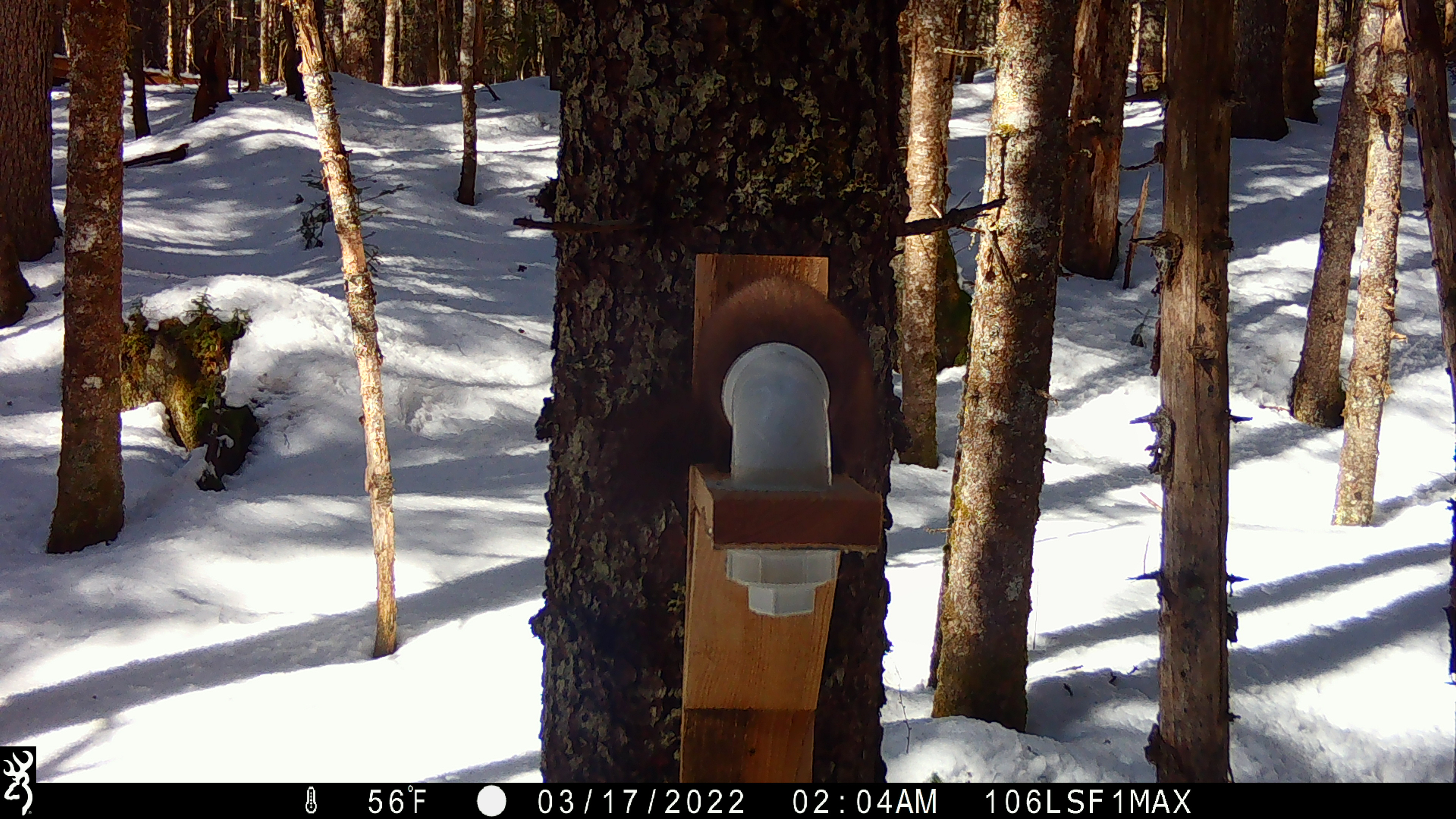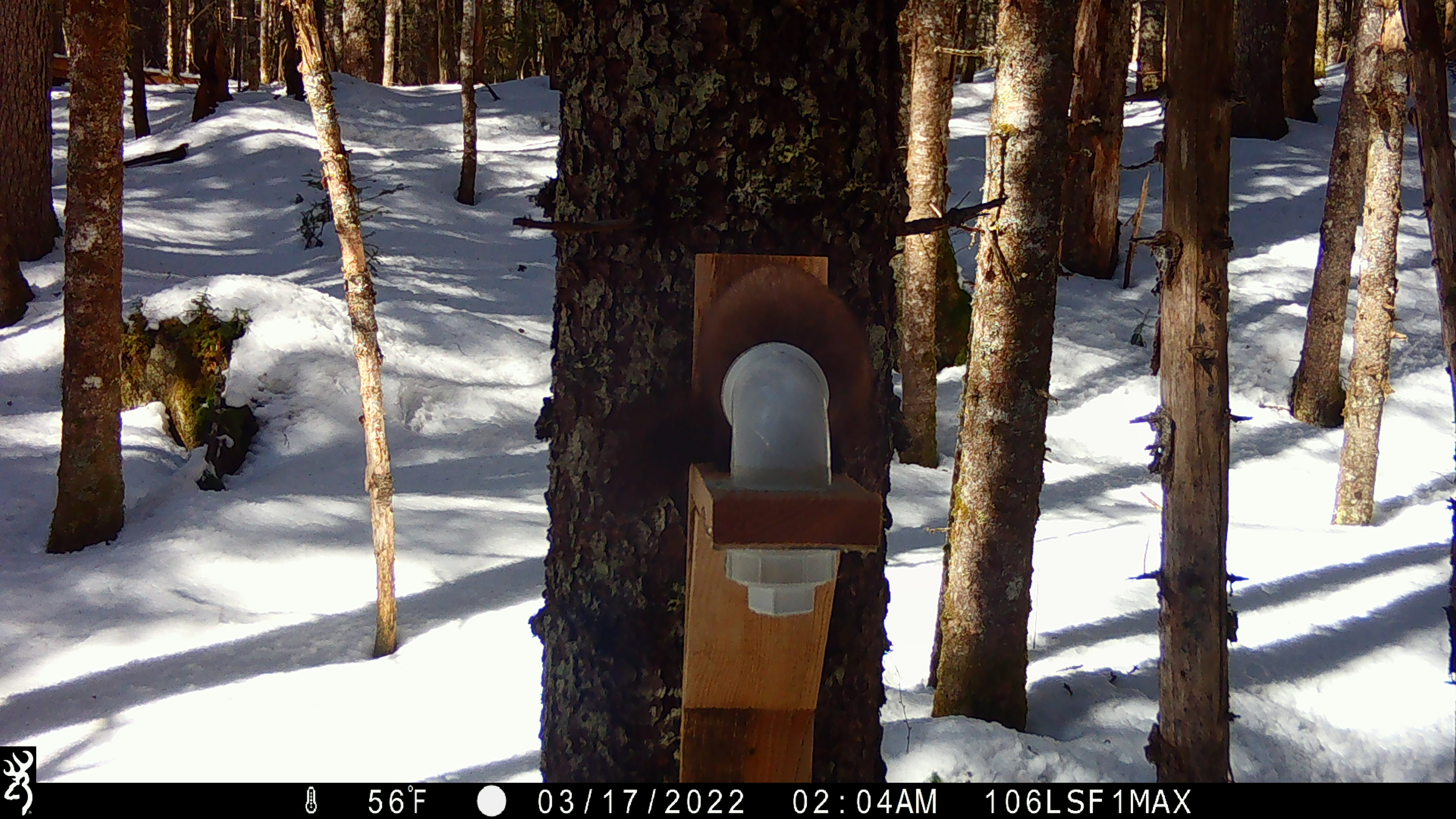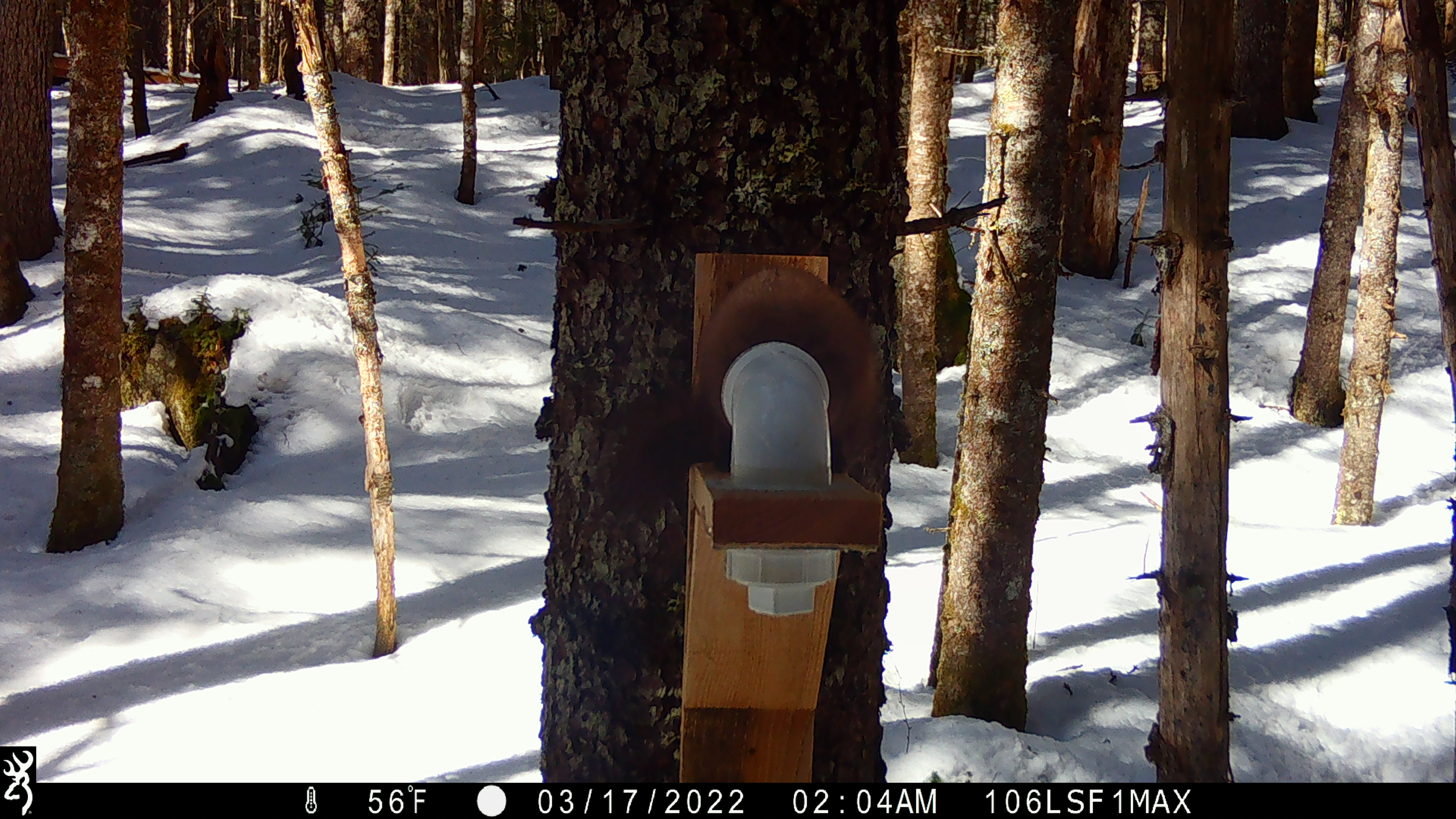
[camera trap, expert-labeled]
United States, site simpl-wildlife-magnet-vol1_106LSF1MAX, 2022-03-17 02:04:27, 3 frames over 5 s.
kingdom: Animalia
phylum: Chordata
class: Mammalia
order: Carnivora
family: Mustelidae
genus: Martes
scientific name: Martes americana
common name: american marten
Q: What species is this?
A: American marten (Martes americana).